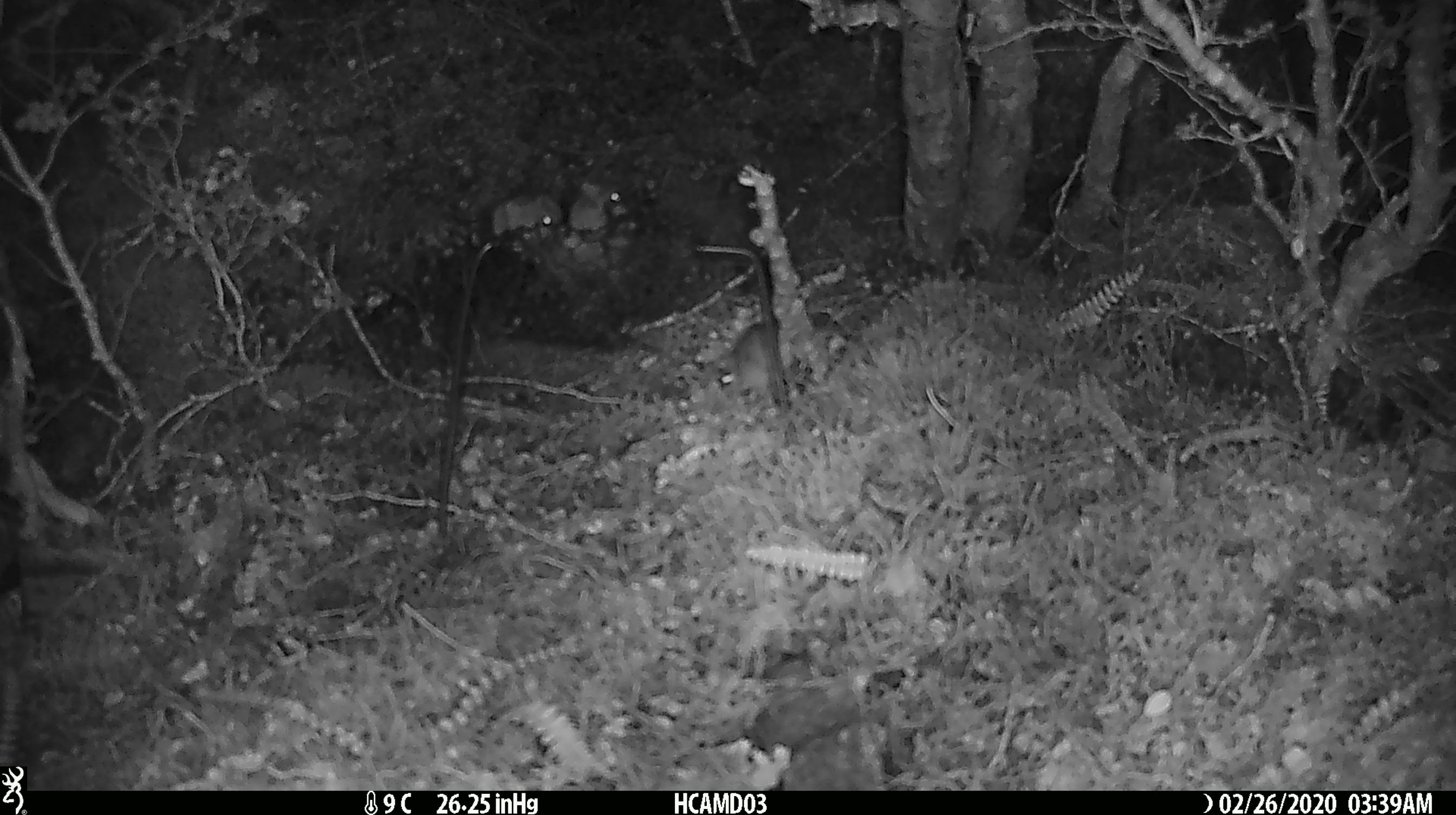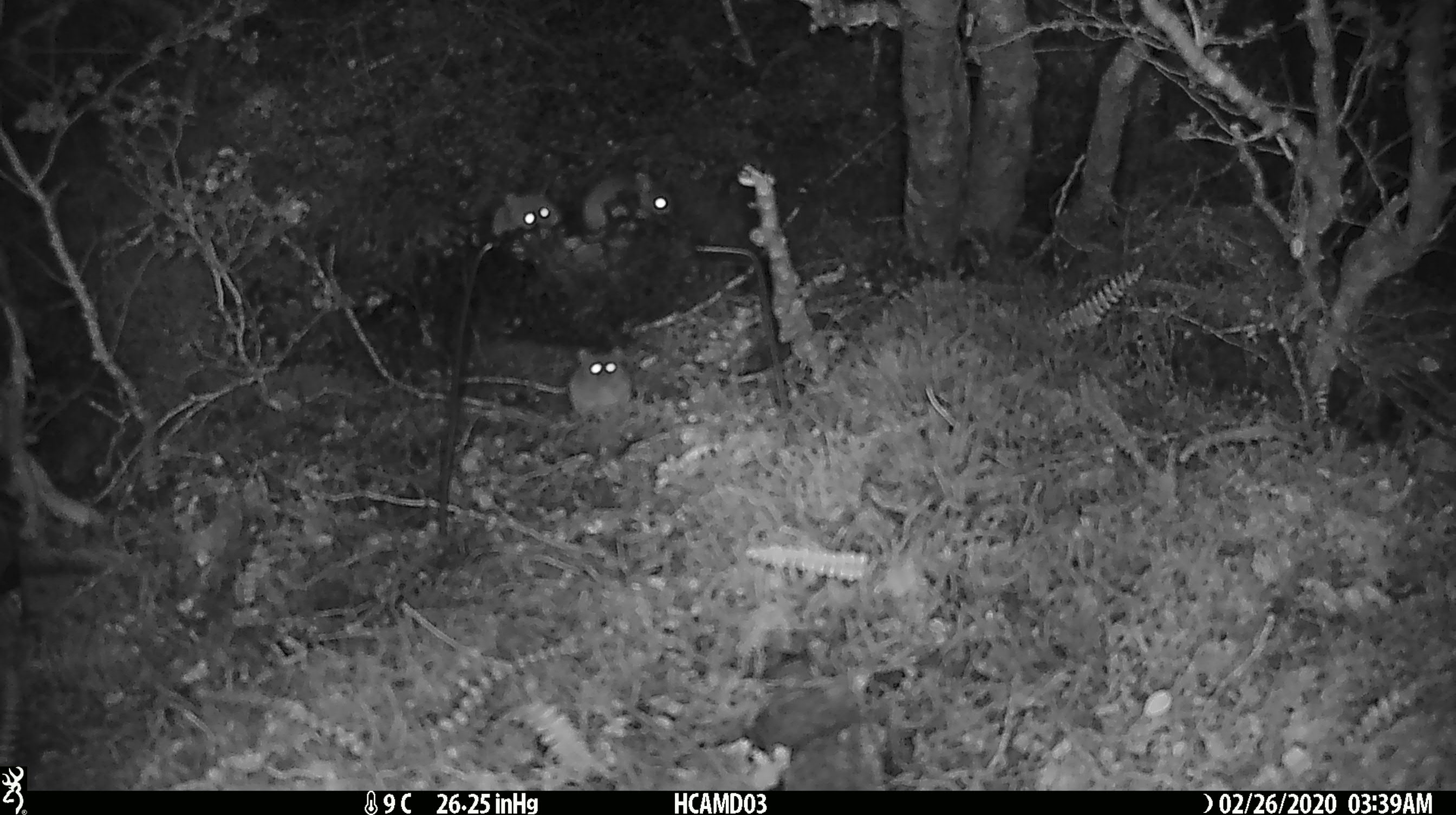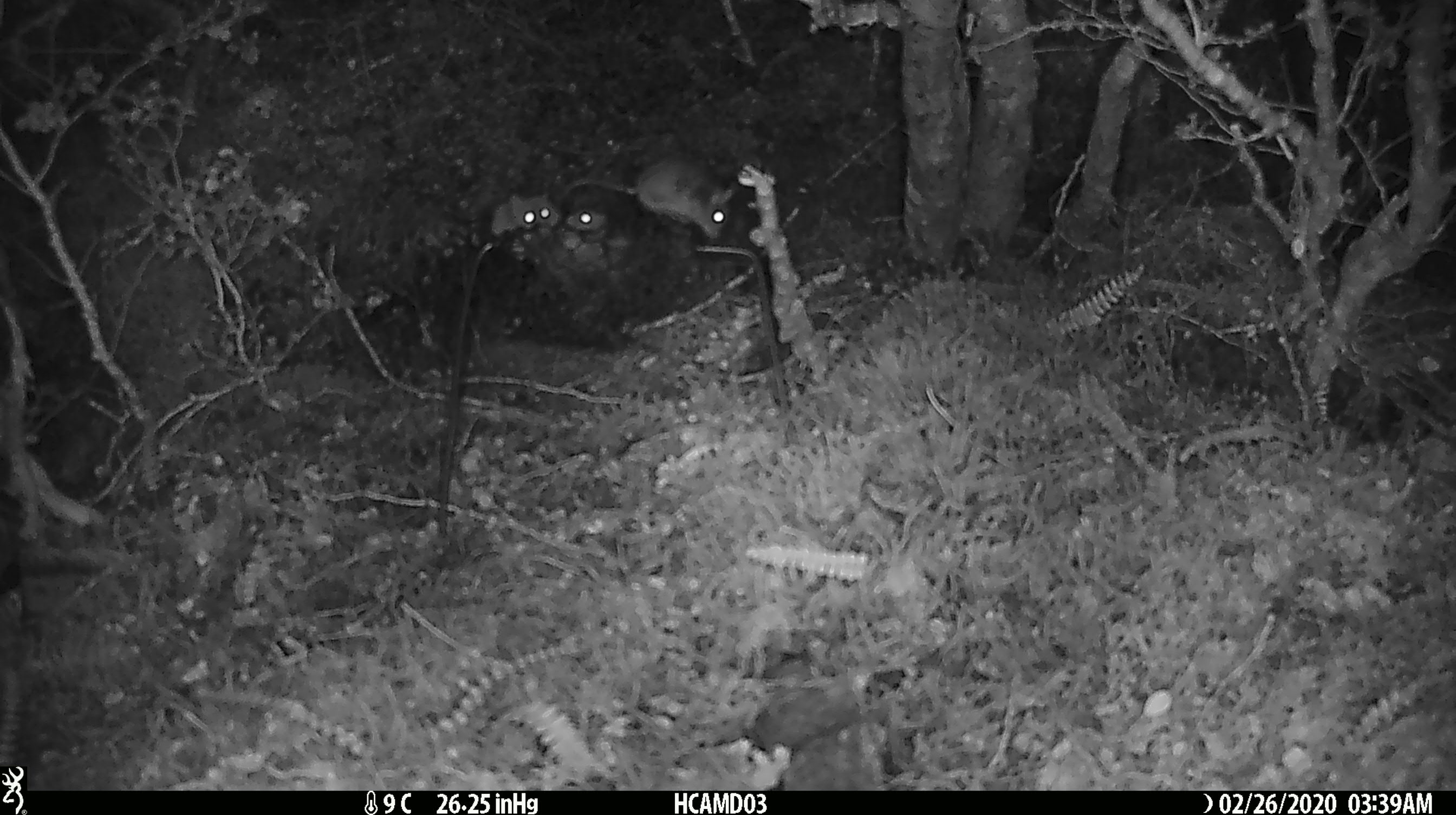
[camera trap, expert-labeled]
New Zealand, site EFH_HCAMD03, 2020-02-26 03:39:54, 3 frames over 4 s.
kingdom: Animalia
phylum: Chordata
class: Mammalia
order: Rodentia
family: Muridae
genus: Mus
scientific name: Mus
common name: mouse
Mouse (Mus).